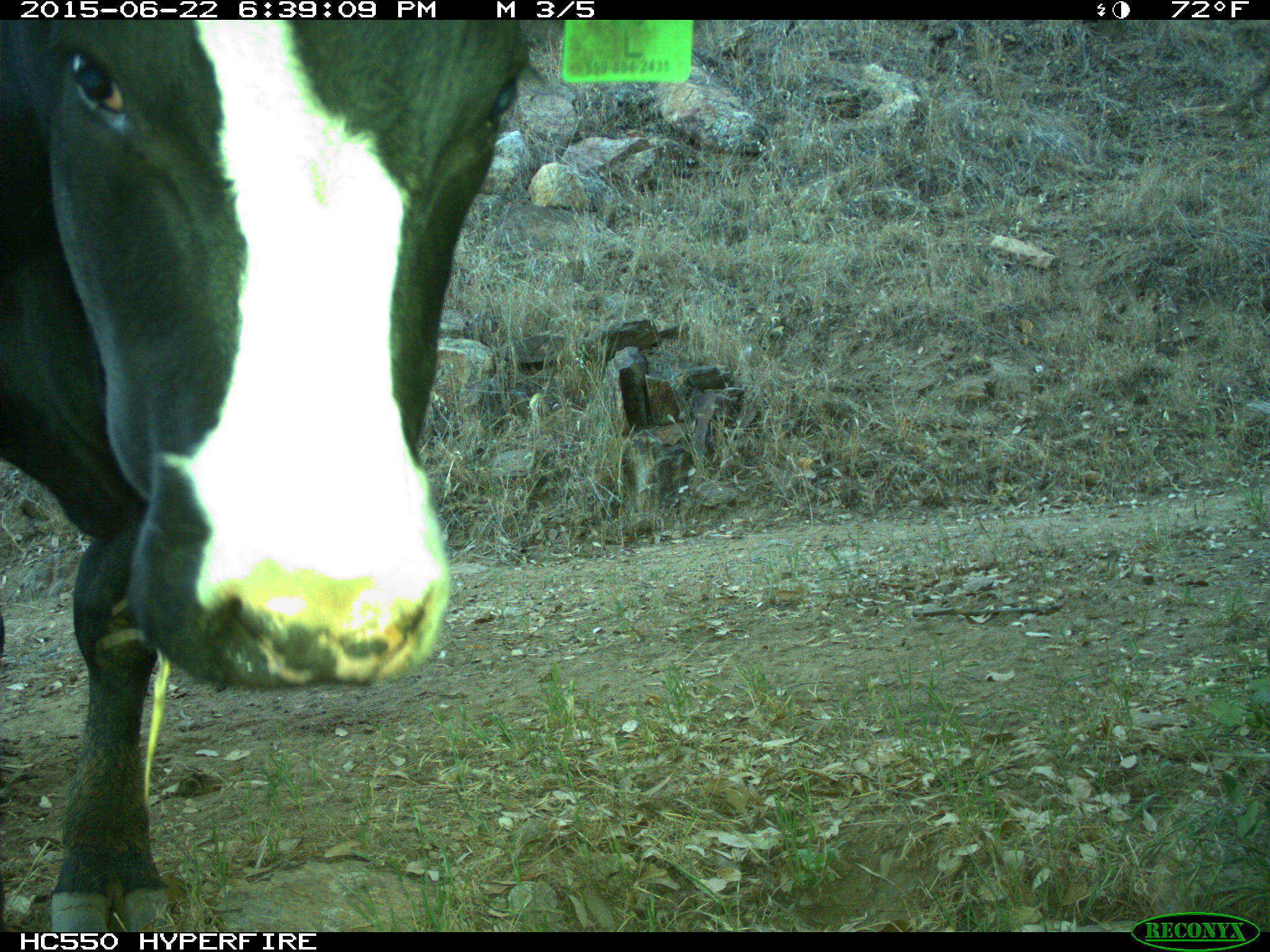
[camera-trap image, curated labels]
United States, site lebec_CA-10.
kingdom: Animalia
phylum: Chordata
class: Mammalia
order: Artiodactyla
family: Bovidae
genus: Bos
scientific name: Bos taurus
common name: domestic cow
Bos taurus (domestic cow).